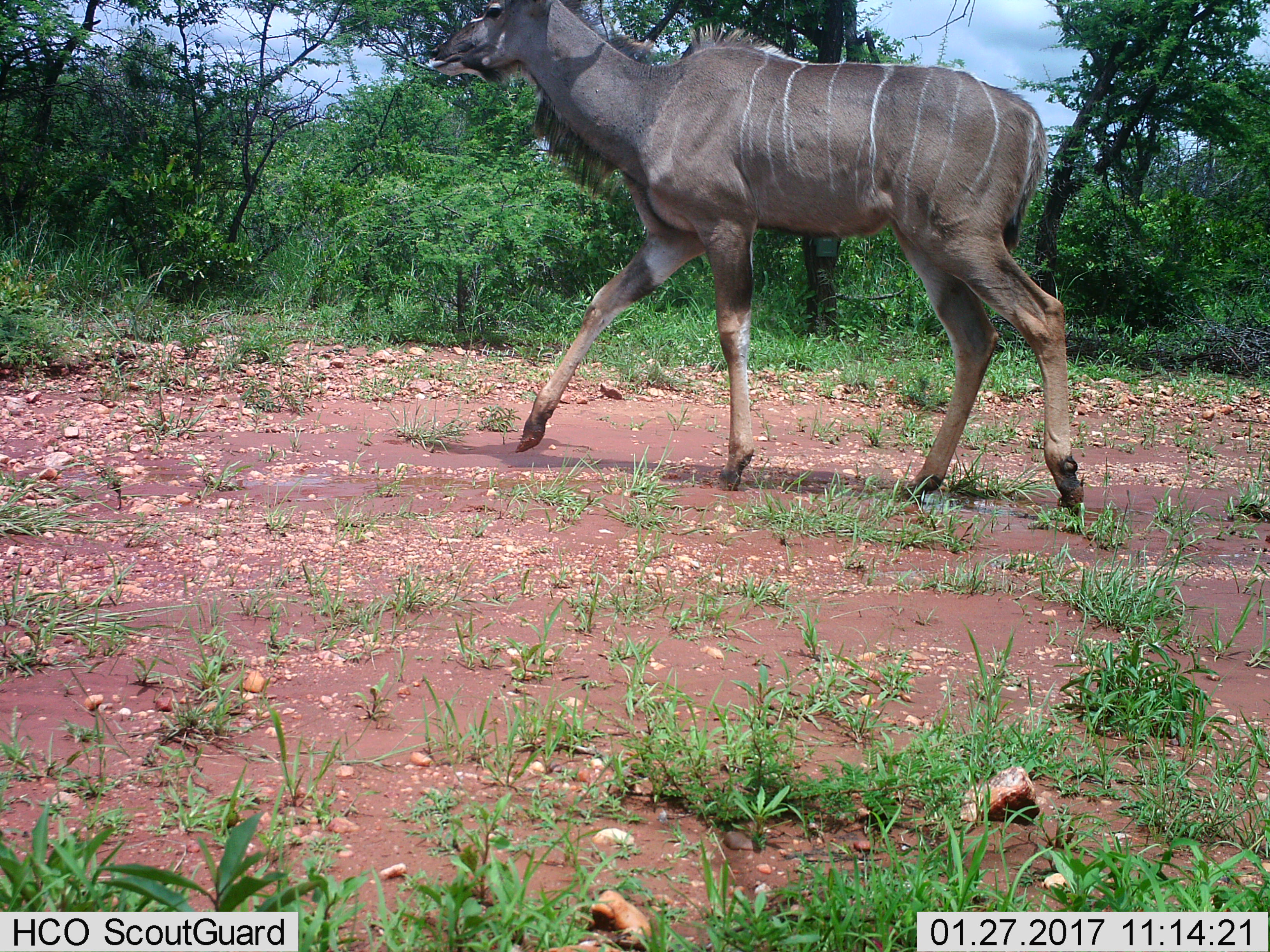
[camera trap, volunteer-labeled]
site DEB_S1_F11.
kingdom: Animalia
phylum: Chordata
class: Mammalia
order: Artiodactyla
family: Bovidae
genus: Tragelaphus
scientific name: Tragelaphus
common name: kudu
Kudu (Tragelaphus), count 1. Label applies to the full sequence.